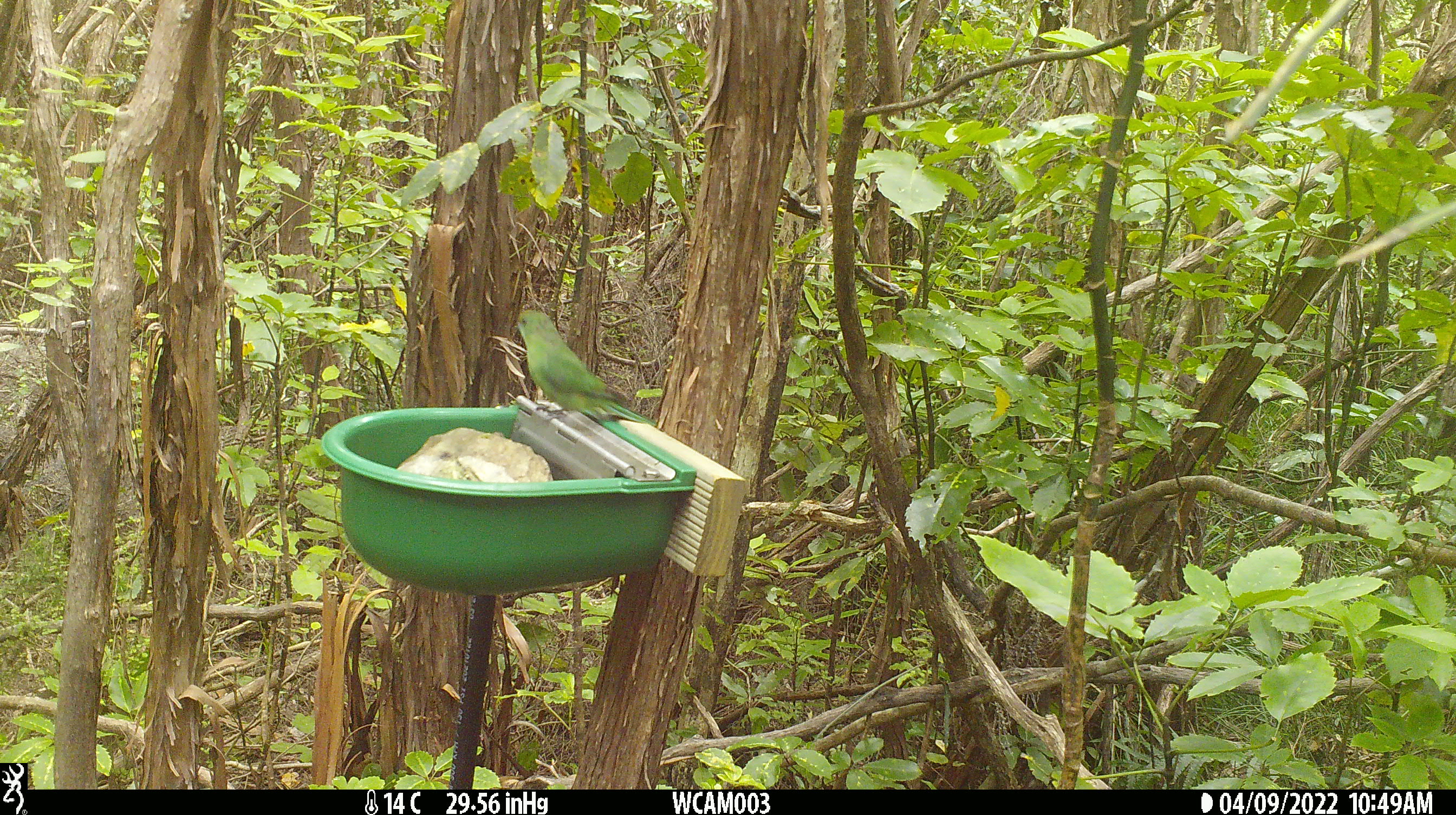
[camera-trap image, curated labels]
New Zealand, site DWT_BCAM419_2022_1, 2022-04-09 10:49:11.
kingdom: Animalia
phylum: Chordata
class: Aves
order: Psittaciformes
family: Psittaculidae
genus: Cyanoramphus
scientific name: Cyanoramphus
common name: parakeet